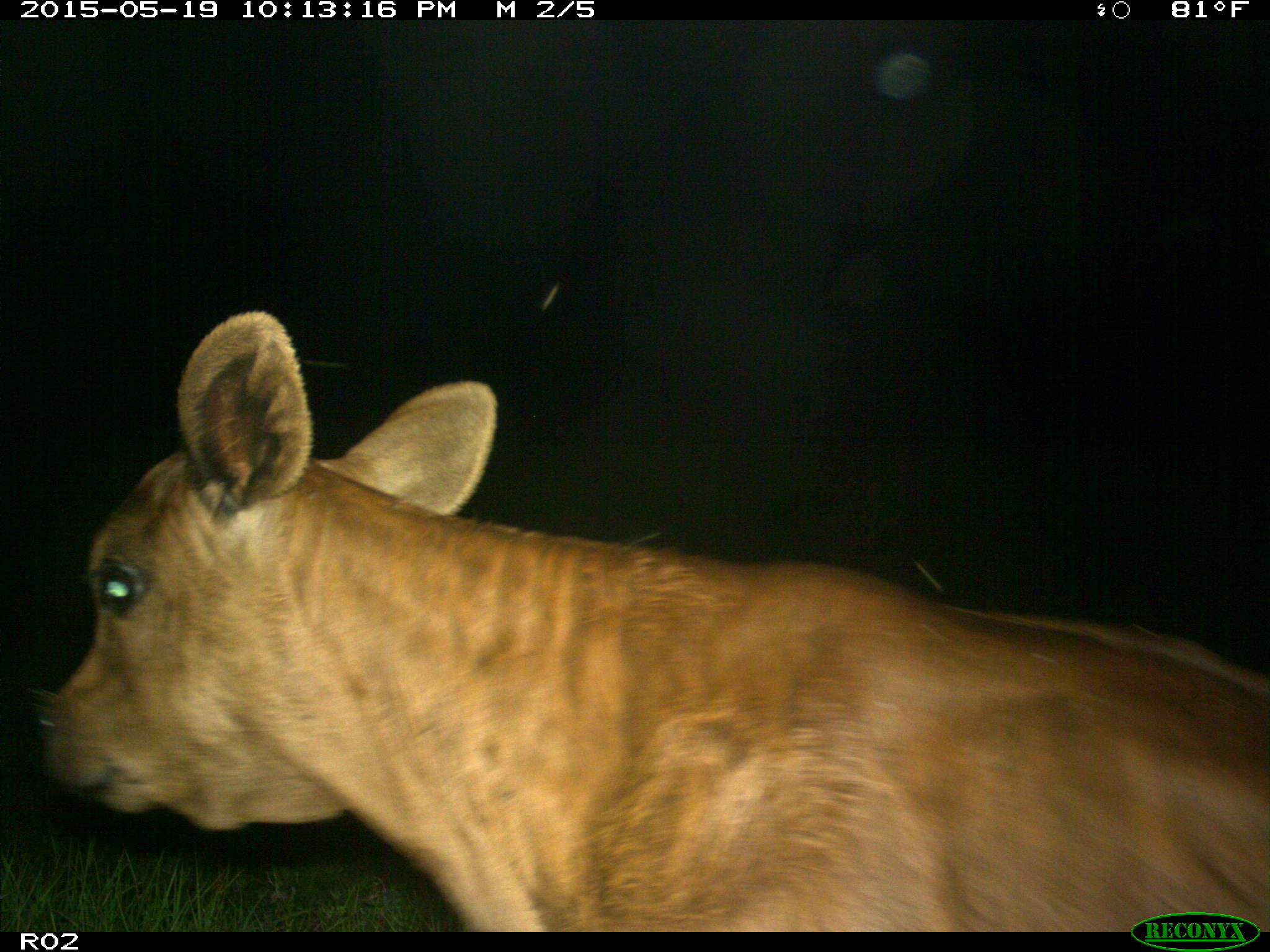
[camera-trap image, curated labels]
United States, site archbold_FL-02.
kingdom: Animalia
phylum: Chordata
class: Mammalia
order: Artiodactyla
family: Bovidae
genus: Bos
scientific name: Bos taurus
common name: domestic cow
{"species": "Bos taurus (domestic cow)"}